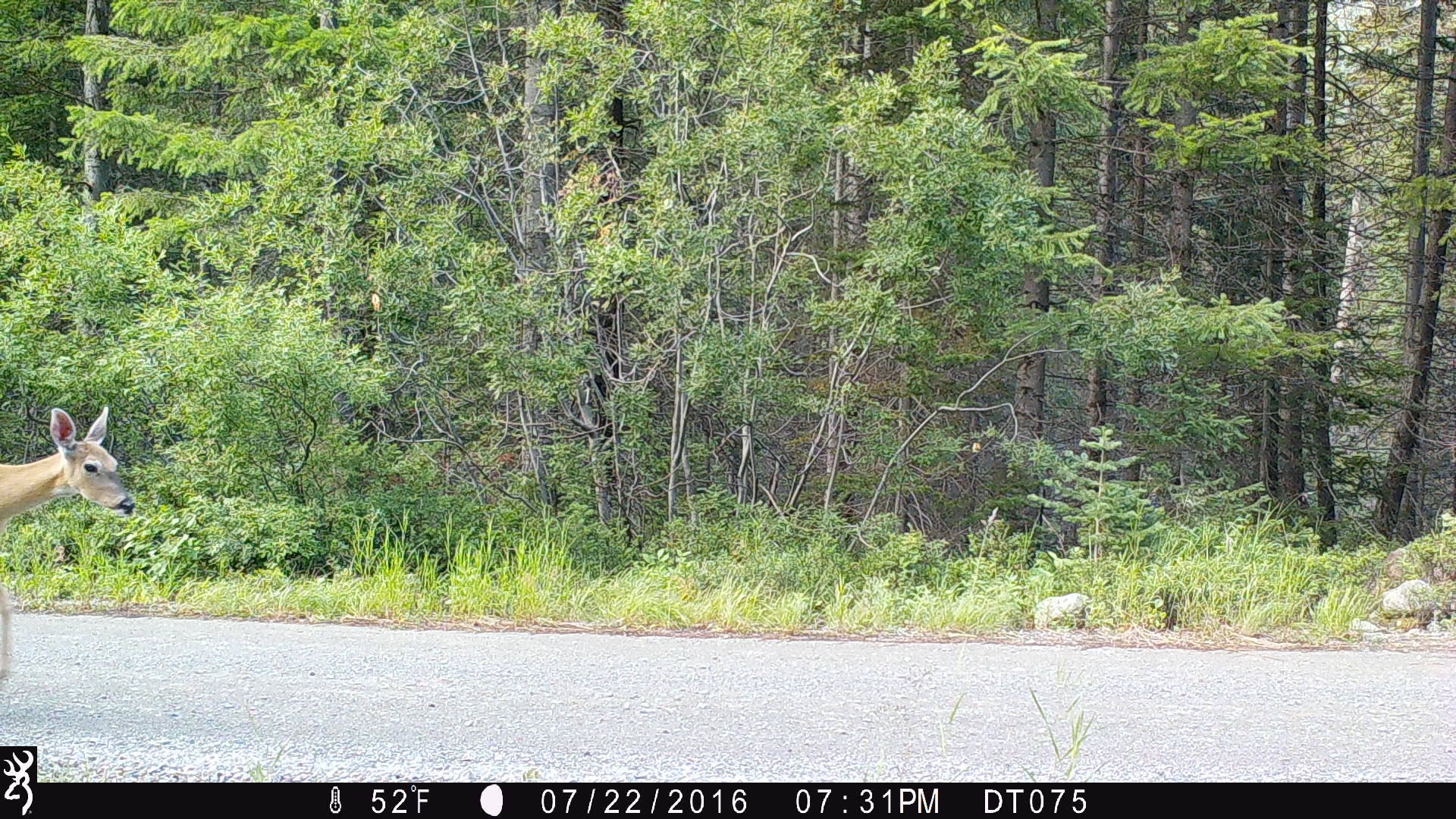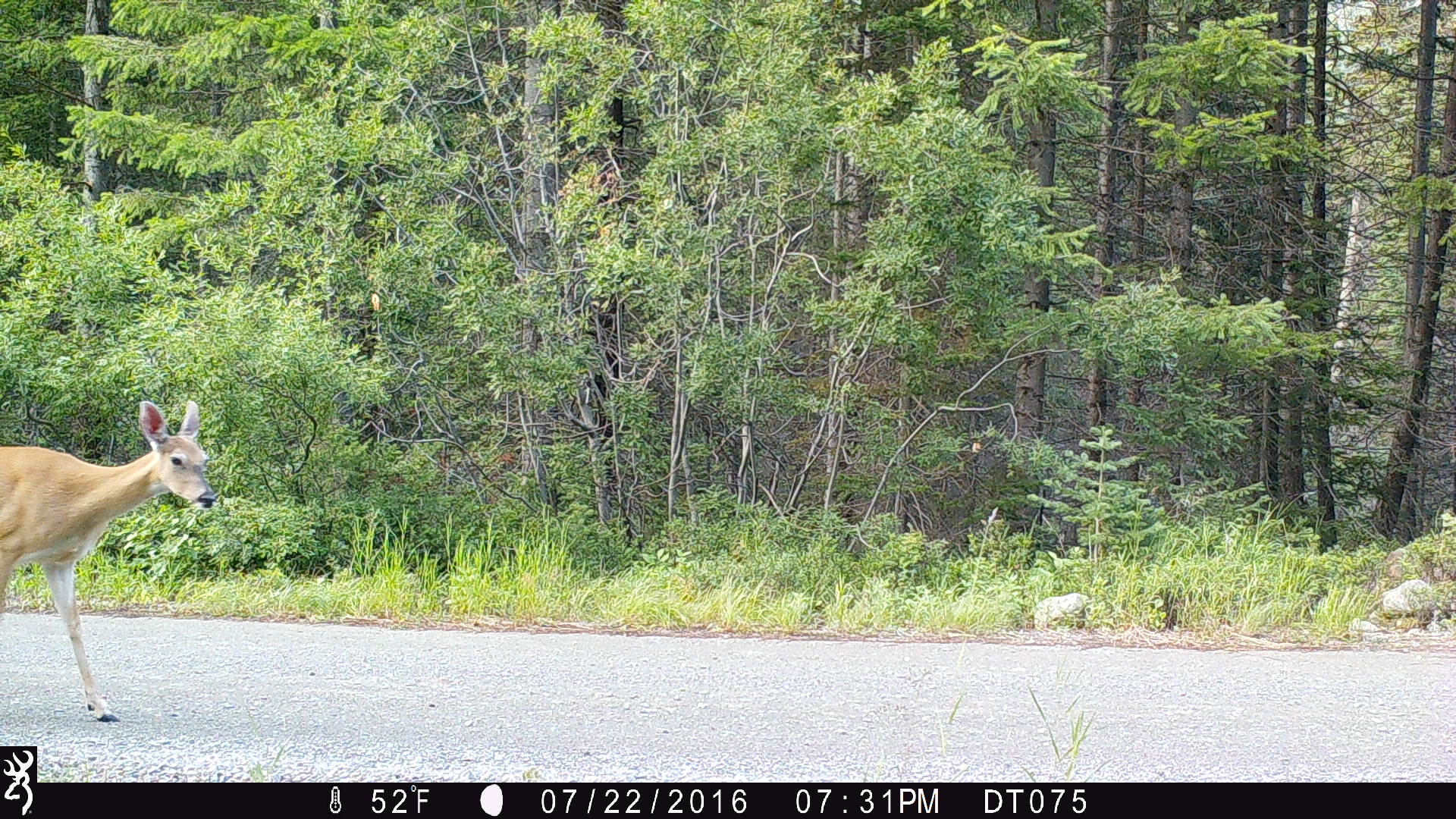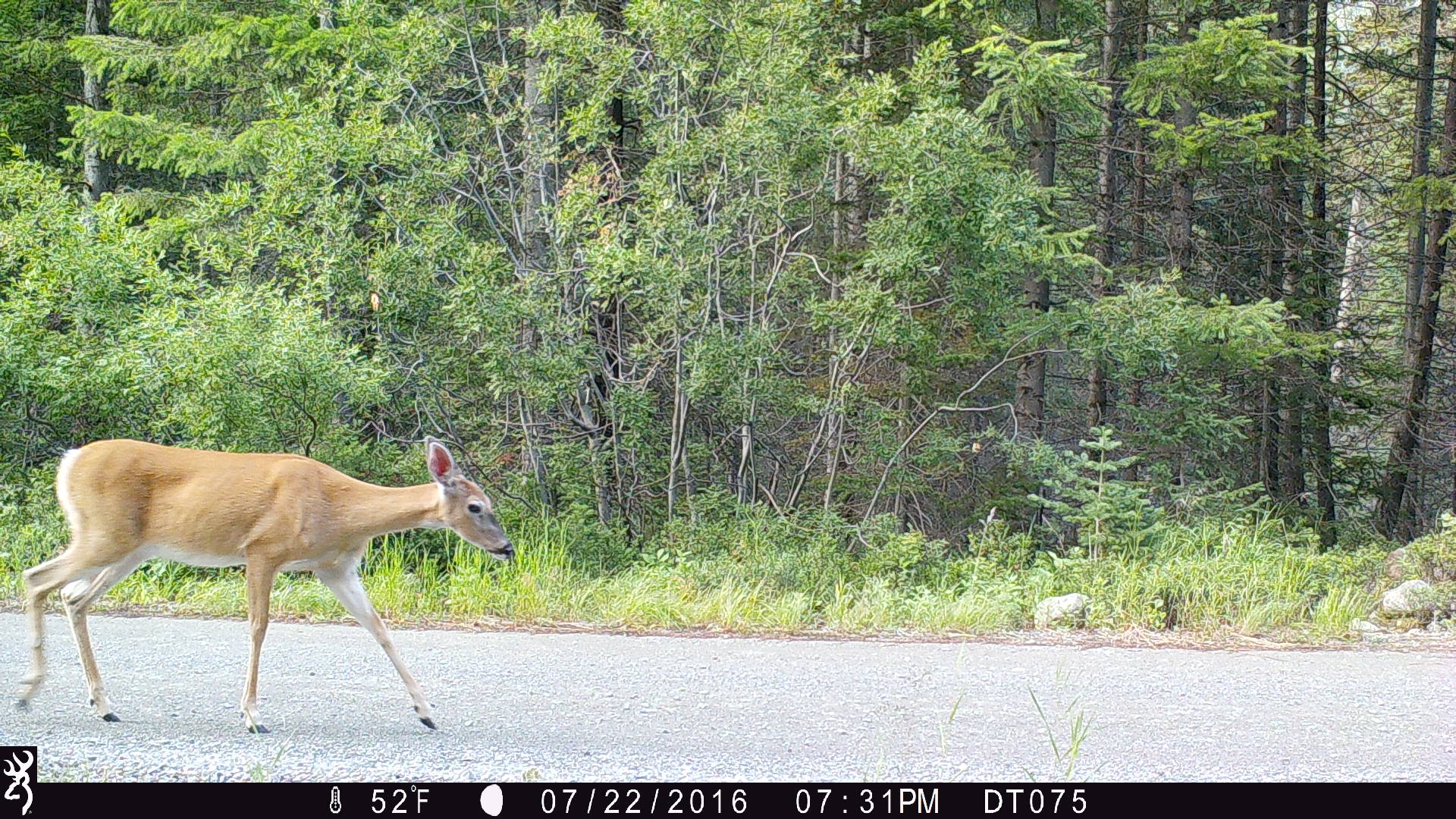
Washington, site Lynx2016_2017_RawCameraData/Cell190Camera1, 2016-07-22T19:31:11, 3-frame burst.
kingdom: Animalia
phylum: Chordata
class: Mammalia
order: Artiodactyla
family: Cervidae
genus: Odocoileus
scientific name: Odocoileus virginianus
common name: white-tailed deer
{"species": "Odocoileus virginianus (white-tailed deer)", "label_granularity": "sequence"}